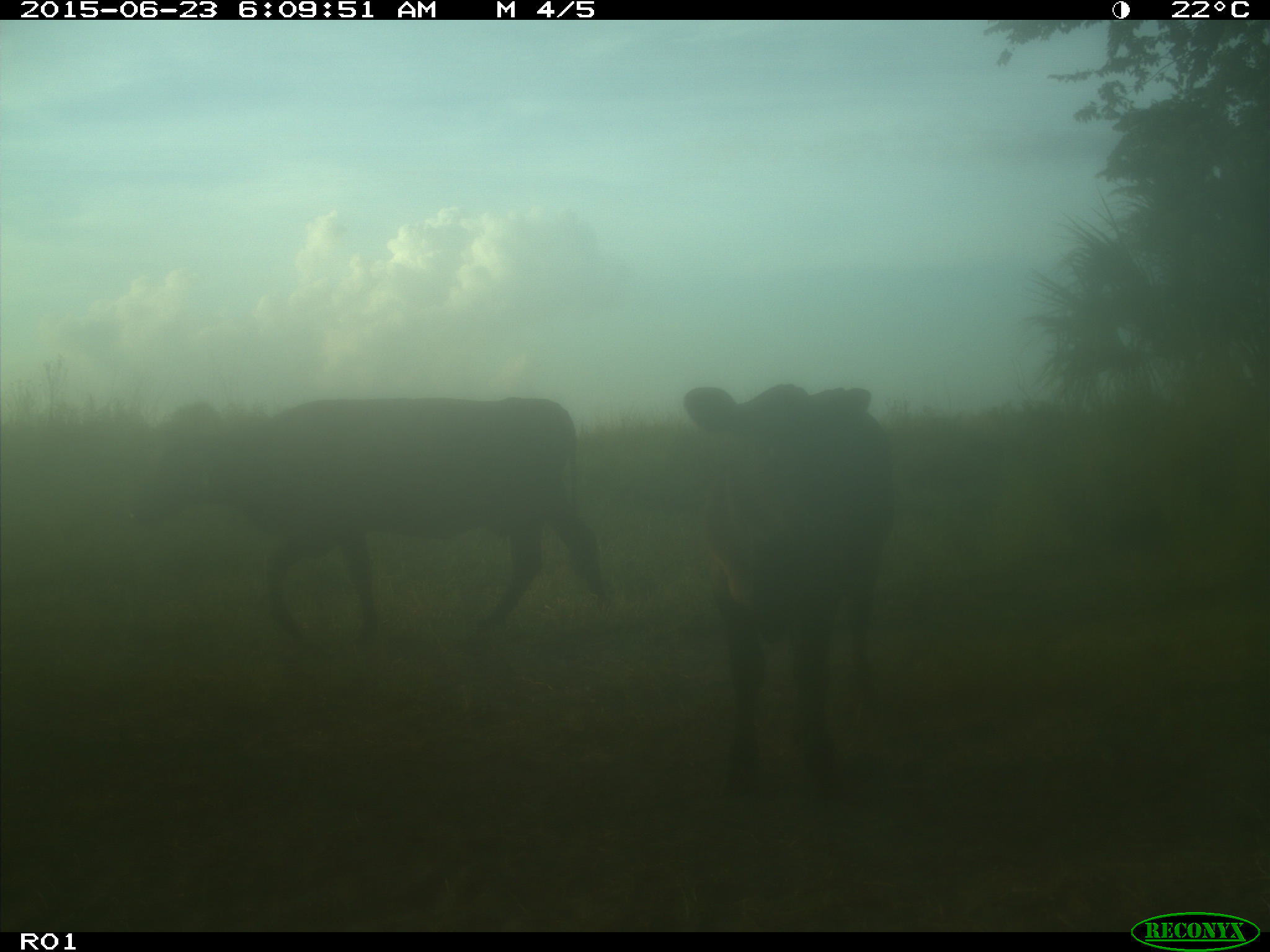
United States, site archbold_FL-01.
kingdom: Animalia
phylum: Chordata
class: Mammalia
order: Artiodactyla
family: Bovidae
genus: Bos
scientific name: Bos taurus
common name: domestic cow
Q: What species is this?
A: Bos taurus (domestic cow).